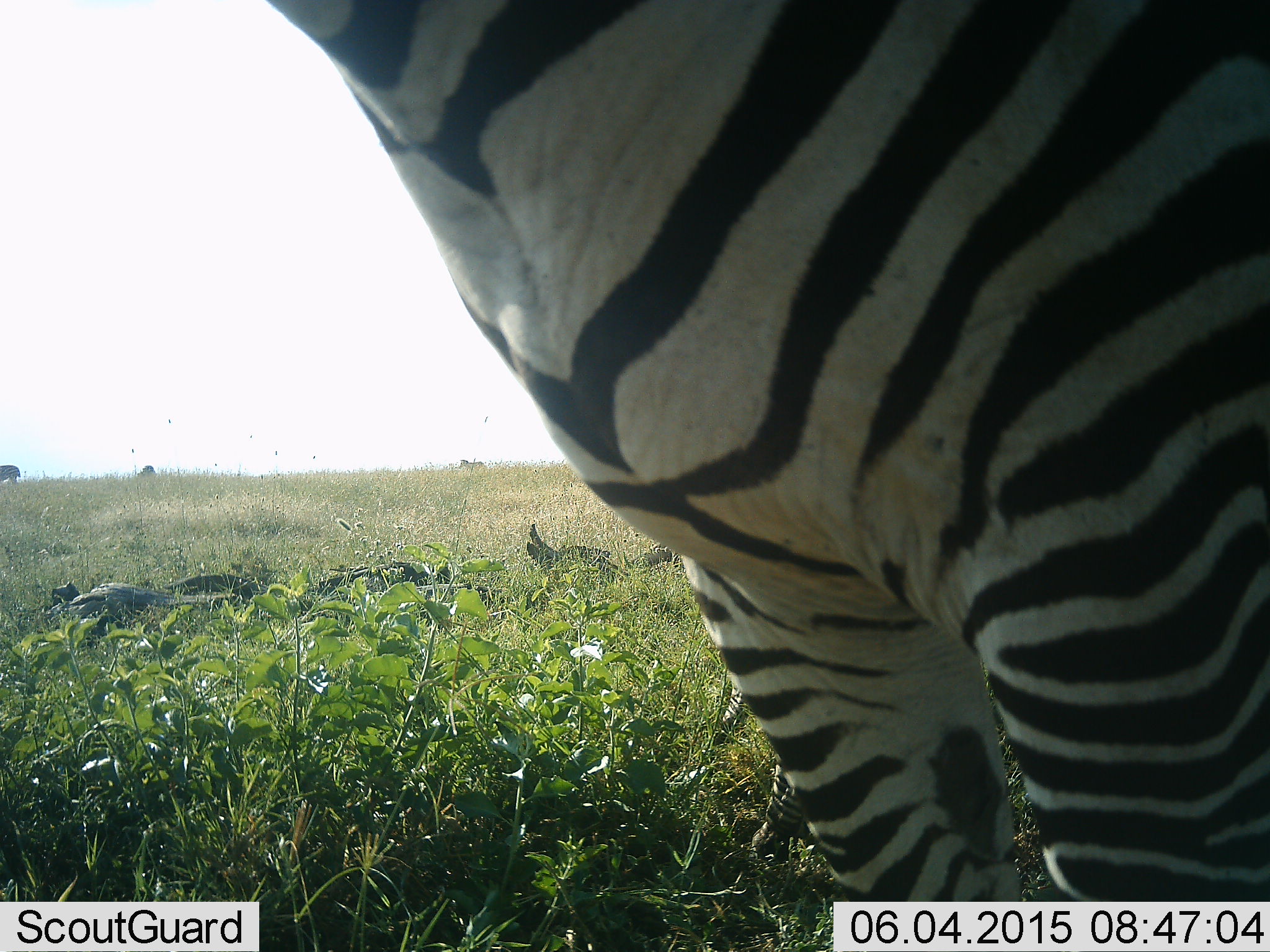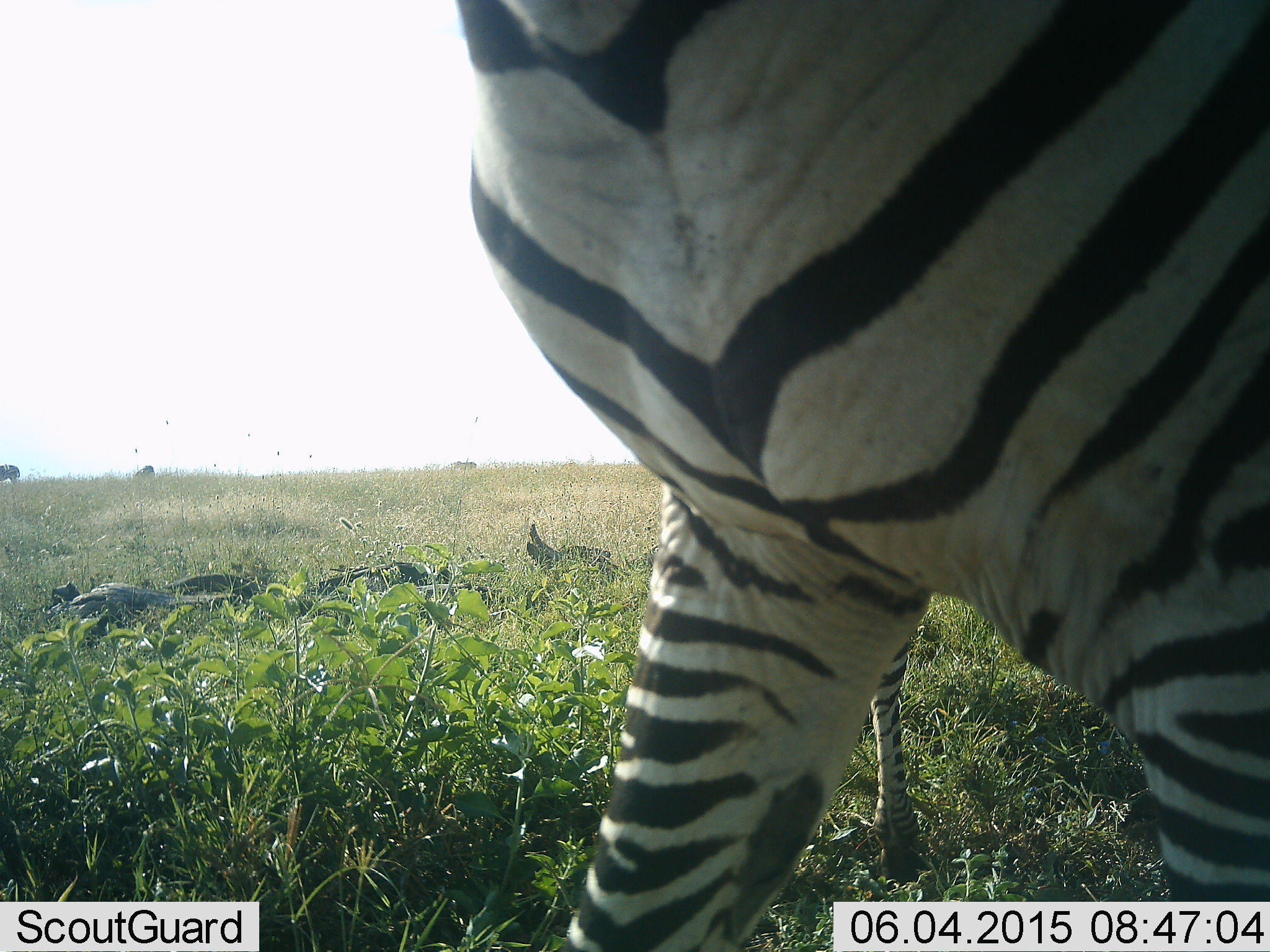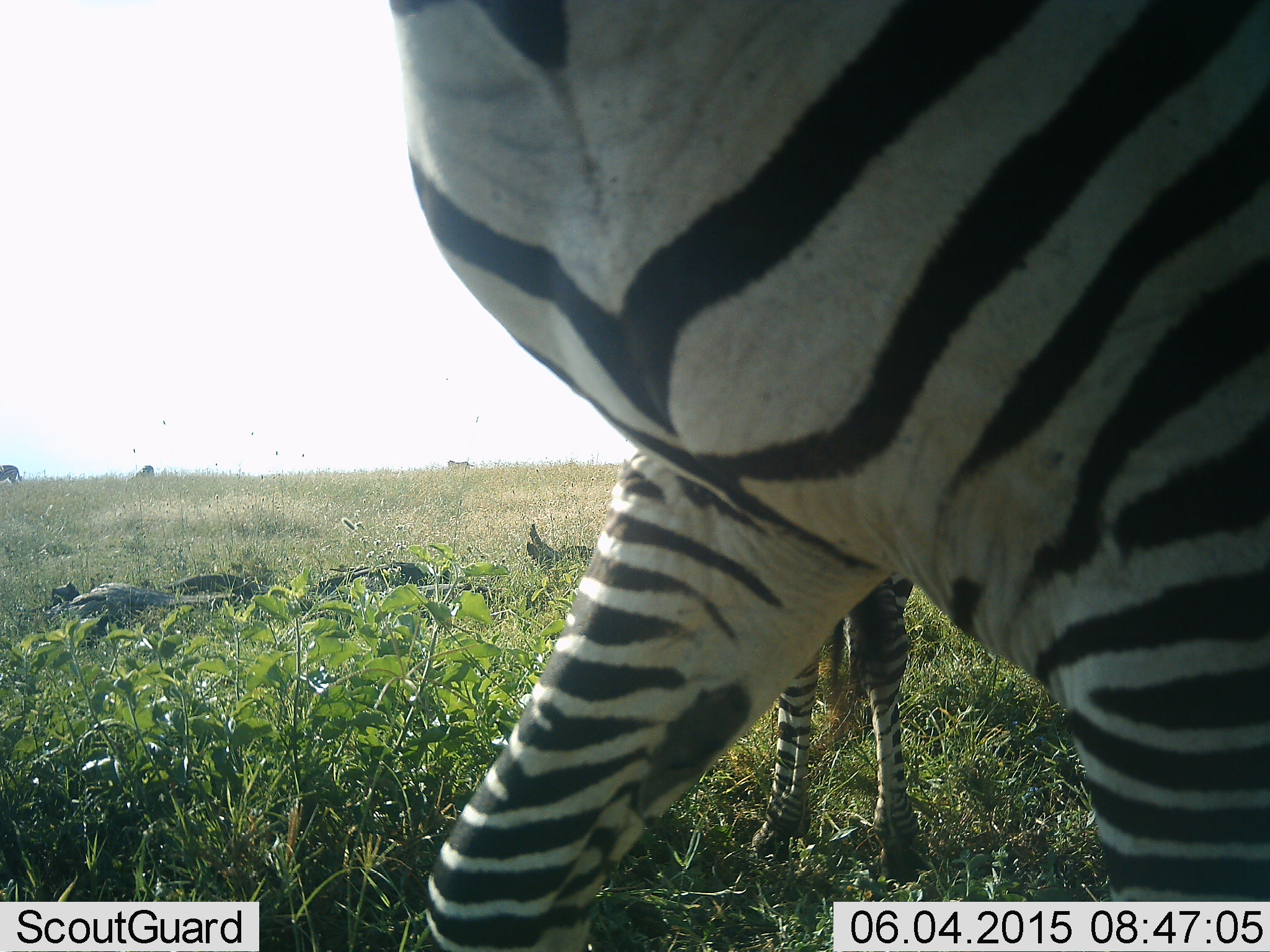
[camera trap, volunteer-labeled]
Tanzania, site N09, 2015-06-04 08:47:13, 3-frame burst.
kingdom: Animalia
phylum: Chordata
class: Mammalia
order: Perissodactyla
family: Equidae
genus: Equus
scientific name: Equus quagga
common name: plains zebra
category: zebra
Zebra (plains zebra) (Equus quagga), count 2. Behavior (volunteer vote fractions): standing 82%, resting 0%, moving 36%, interacting 0%. Young present (vote fraction): 45%. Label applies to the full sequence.